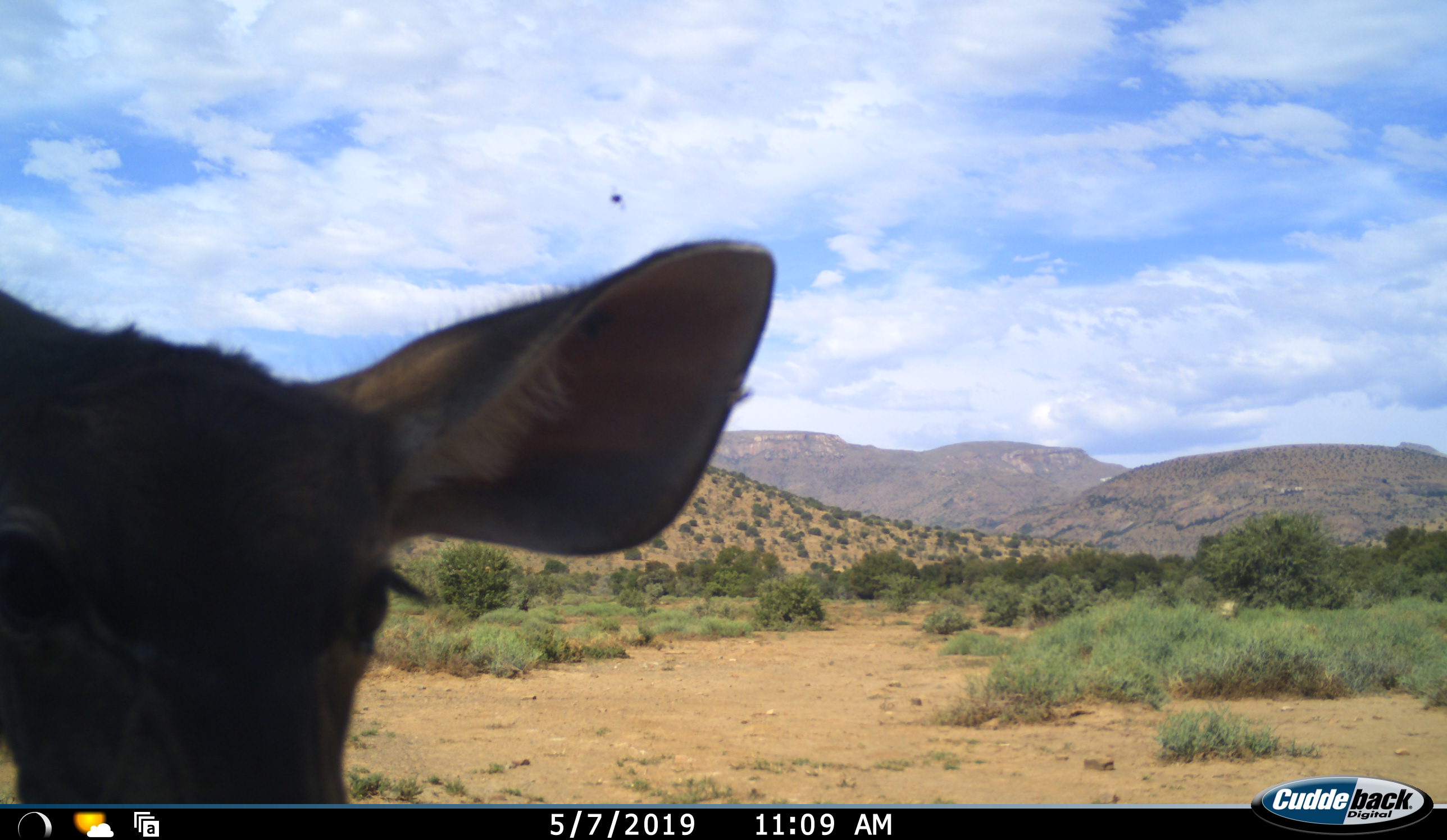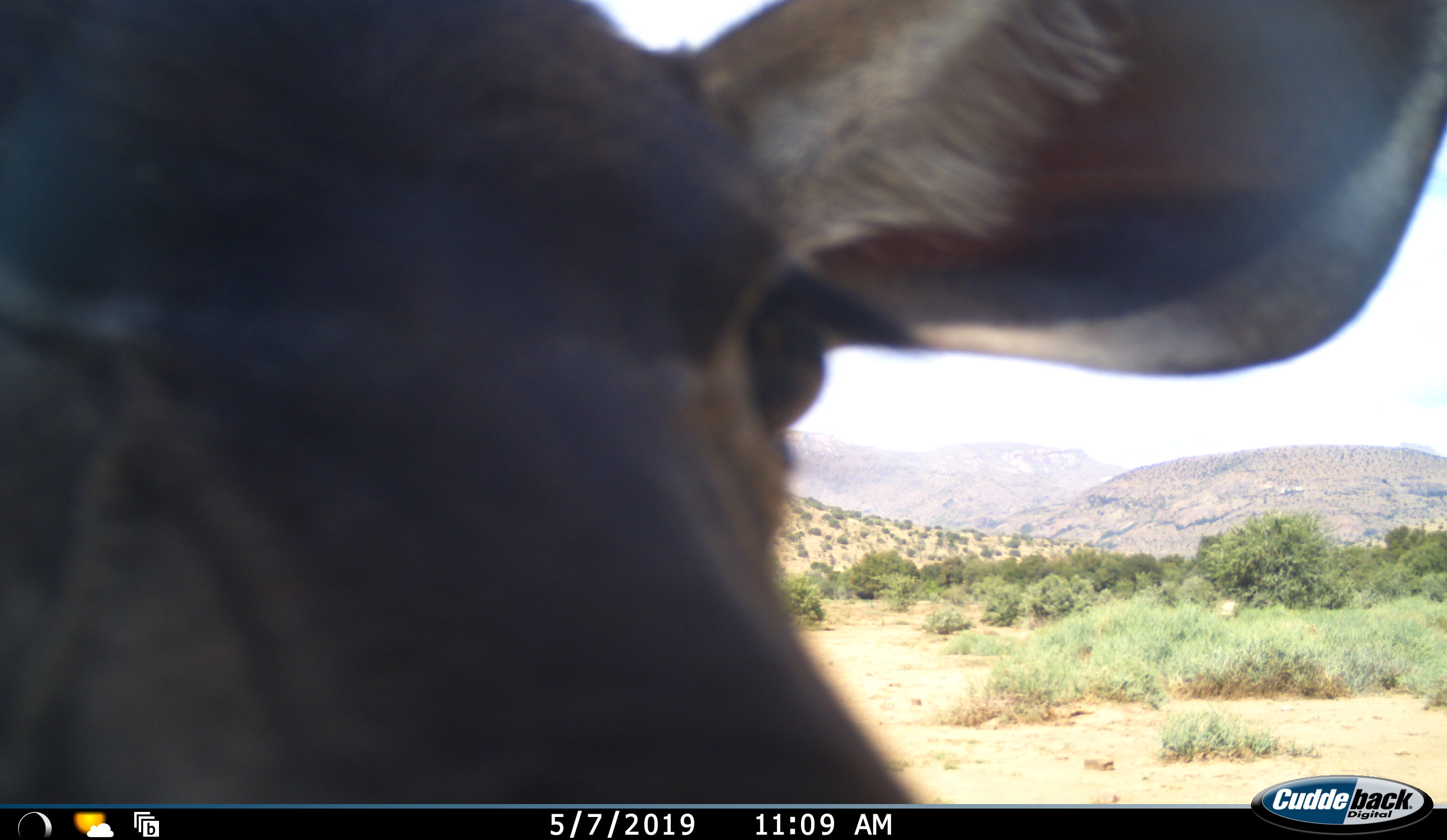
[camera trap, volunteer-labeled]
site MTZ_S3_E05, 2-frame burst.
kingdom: Animalia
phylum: Chordata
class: Mammalia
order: Artiodactyla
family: Bovidae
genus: Tragelaphus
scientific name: Tragelaphus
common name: kudu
Kudu (Tragelaphus), count 1. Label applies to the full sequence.